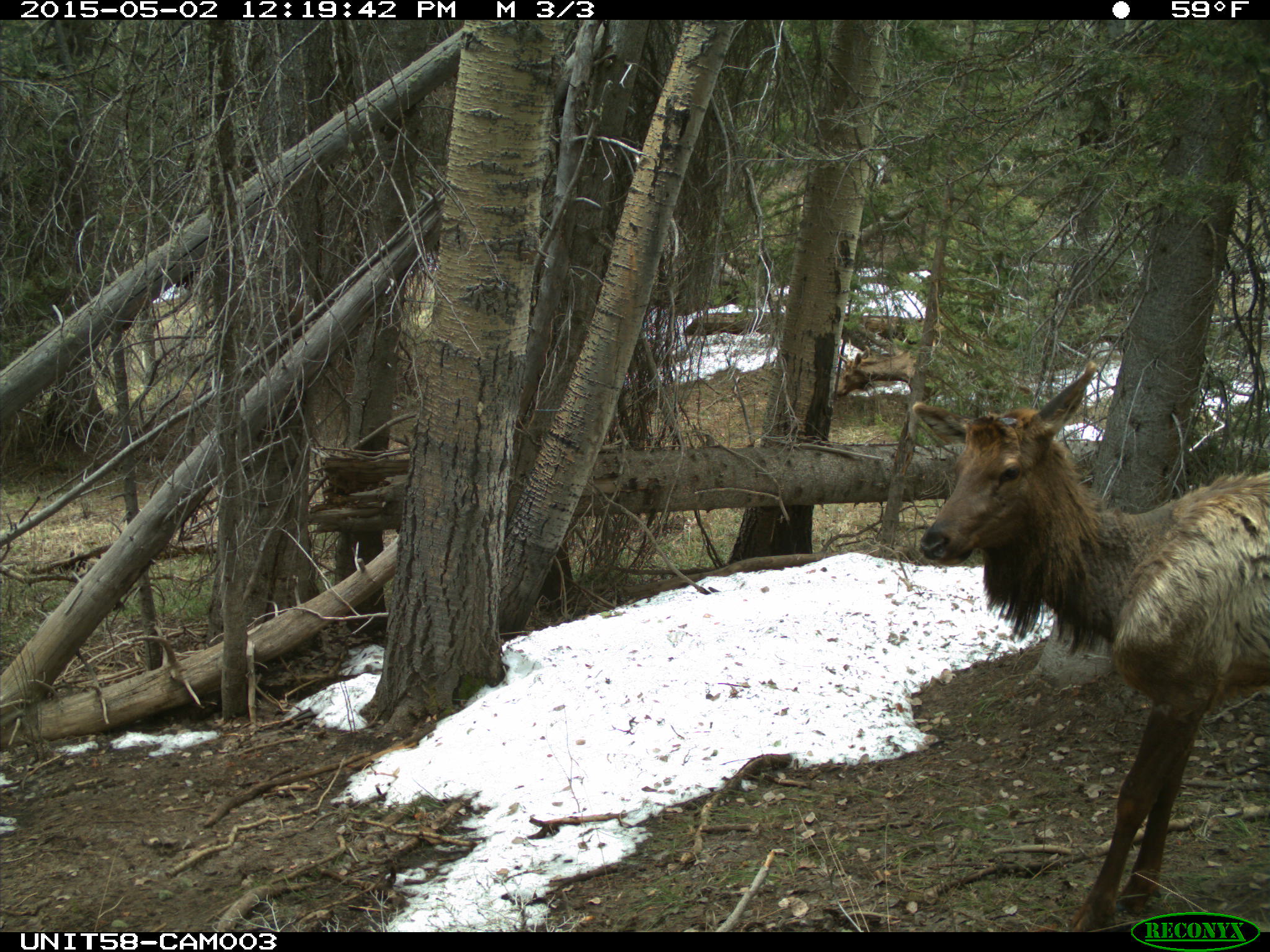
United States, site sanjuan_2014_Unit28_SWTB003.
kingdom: Animalia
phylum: Chordata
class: Mammalia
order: Artiodactyla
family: Cervidae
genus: Cervus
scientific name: Cervus elaphus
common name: red deer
Cervus elaphus (red deer).